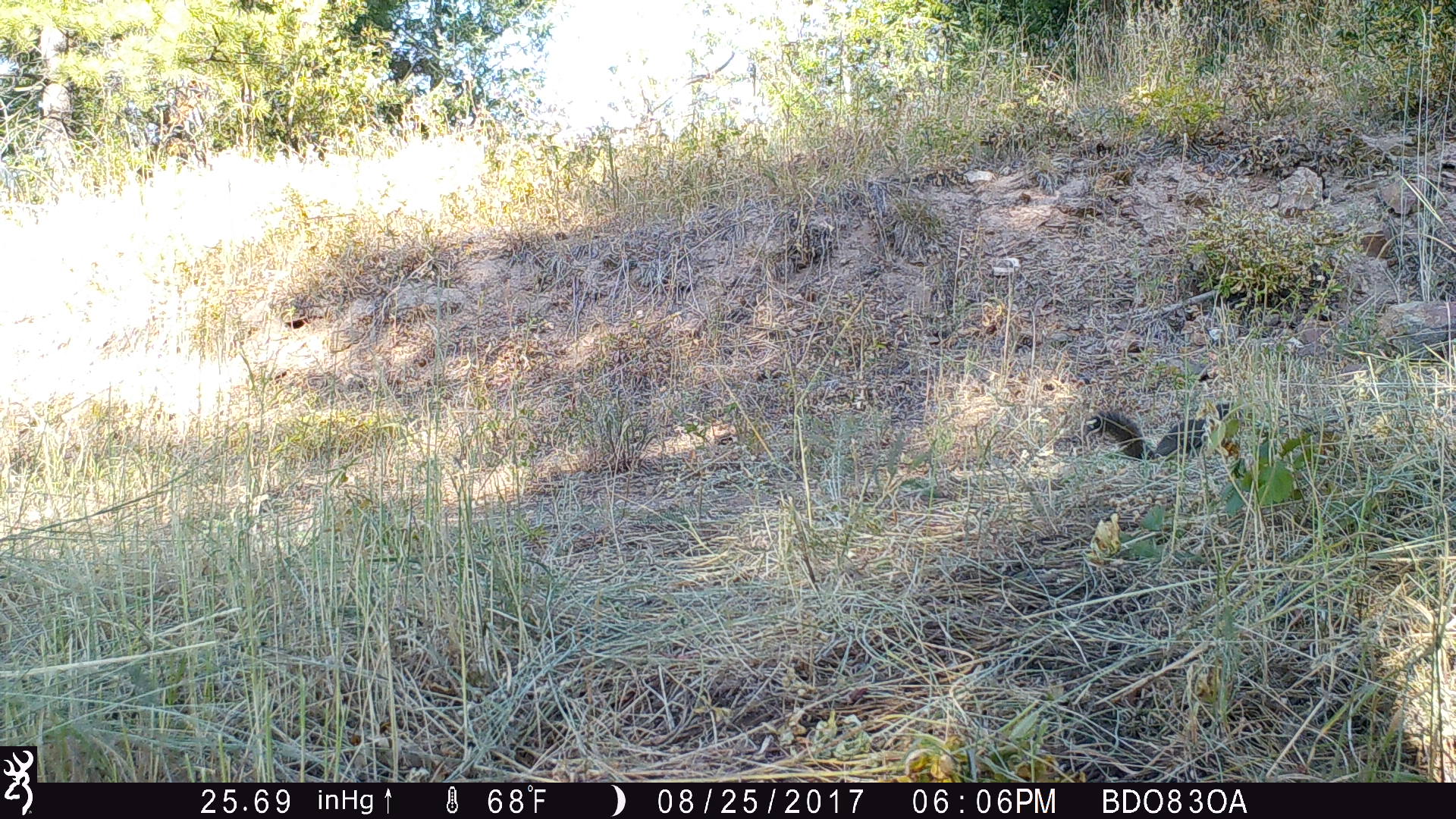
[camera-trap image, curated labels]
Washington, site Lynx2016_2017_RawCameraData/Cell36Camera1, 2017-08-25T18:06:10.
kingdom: Animalia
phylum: Chordata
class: Mammalia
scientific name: Mammalia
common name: small mammal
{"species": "small mammal (Mammalia)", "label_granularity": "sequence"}